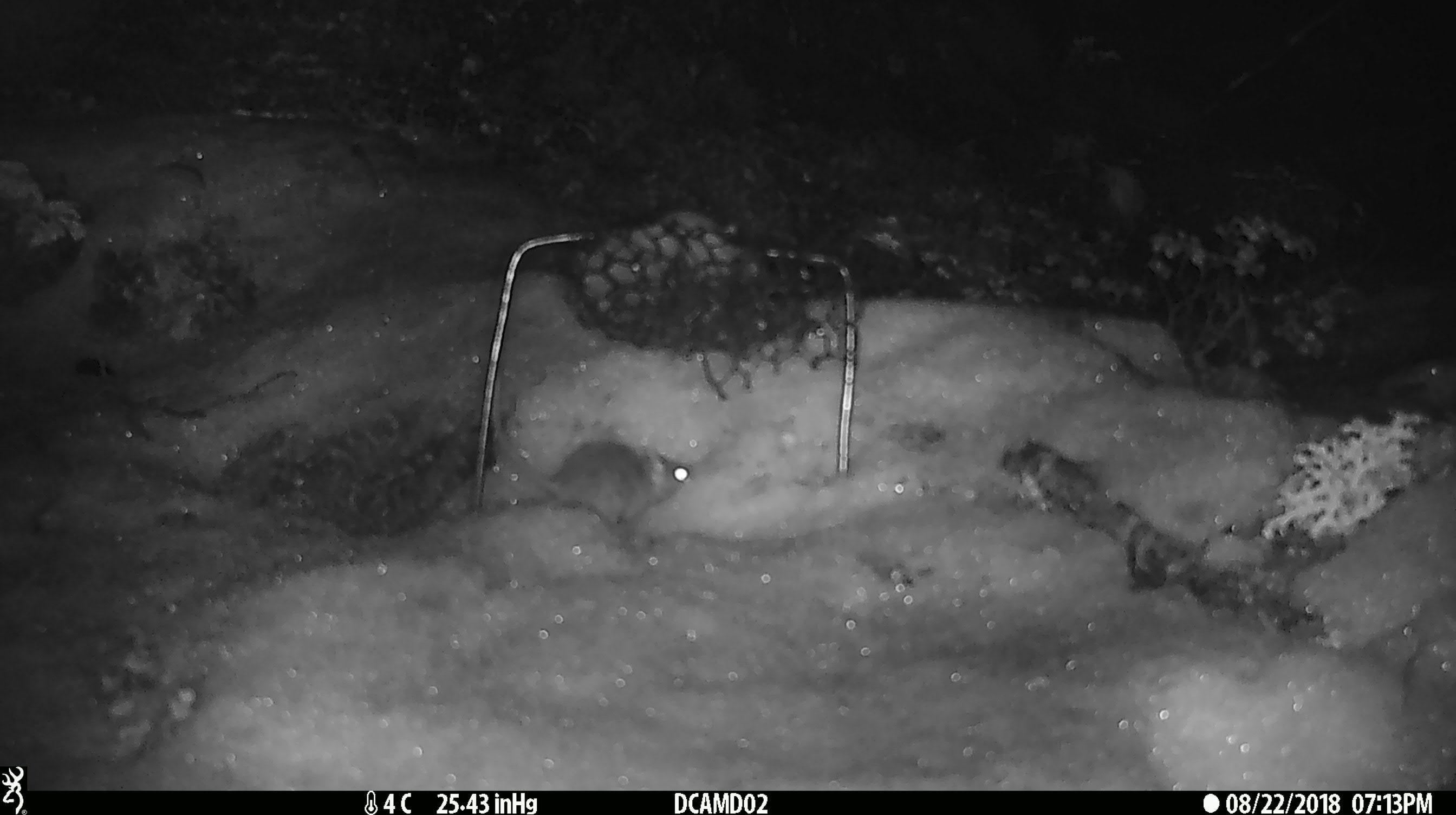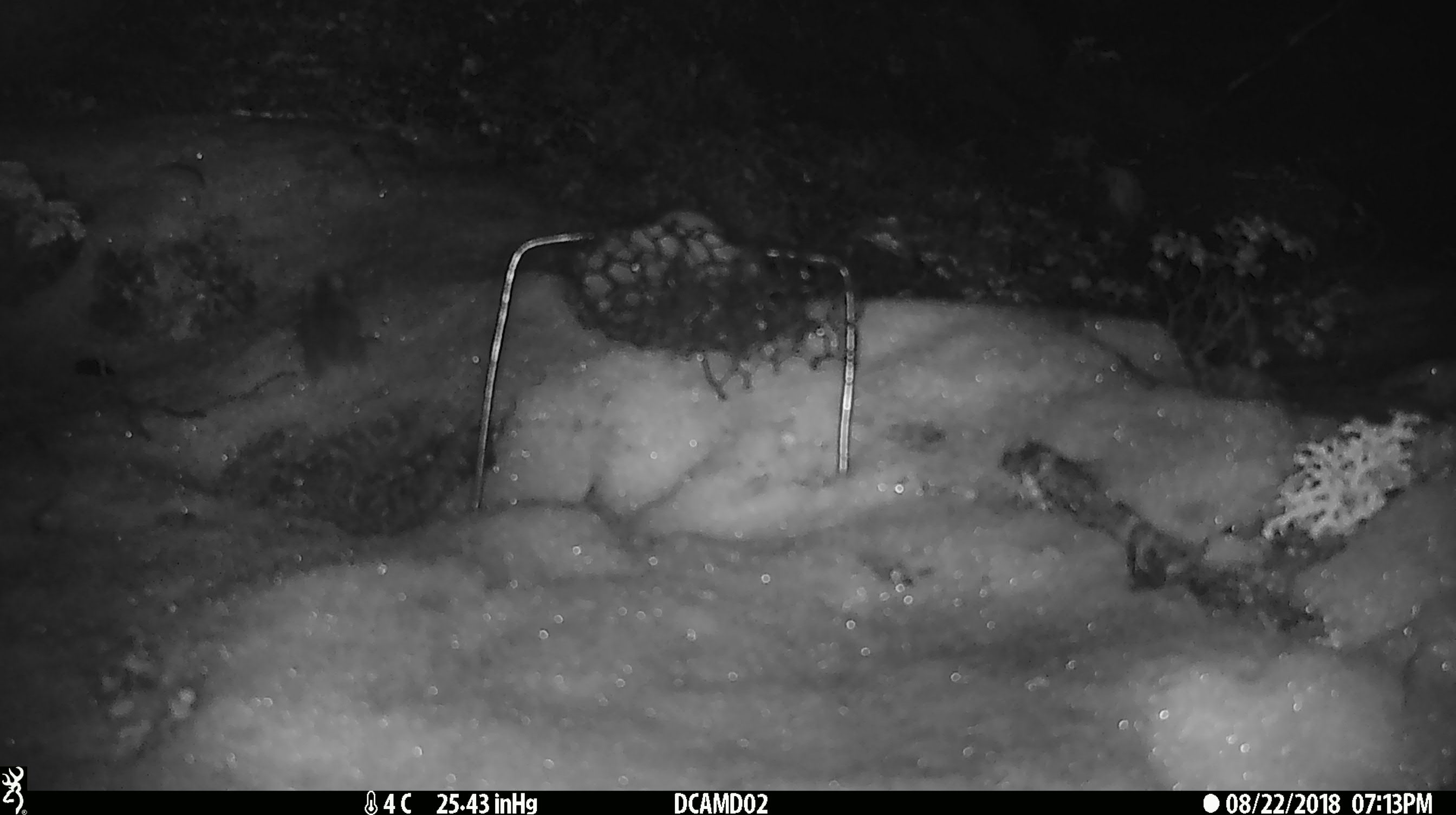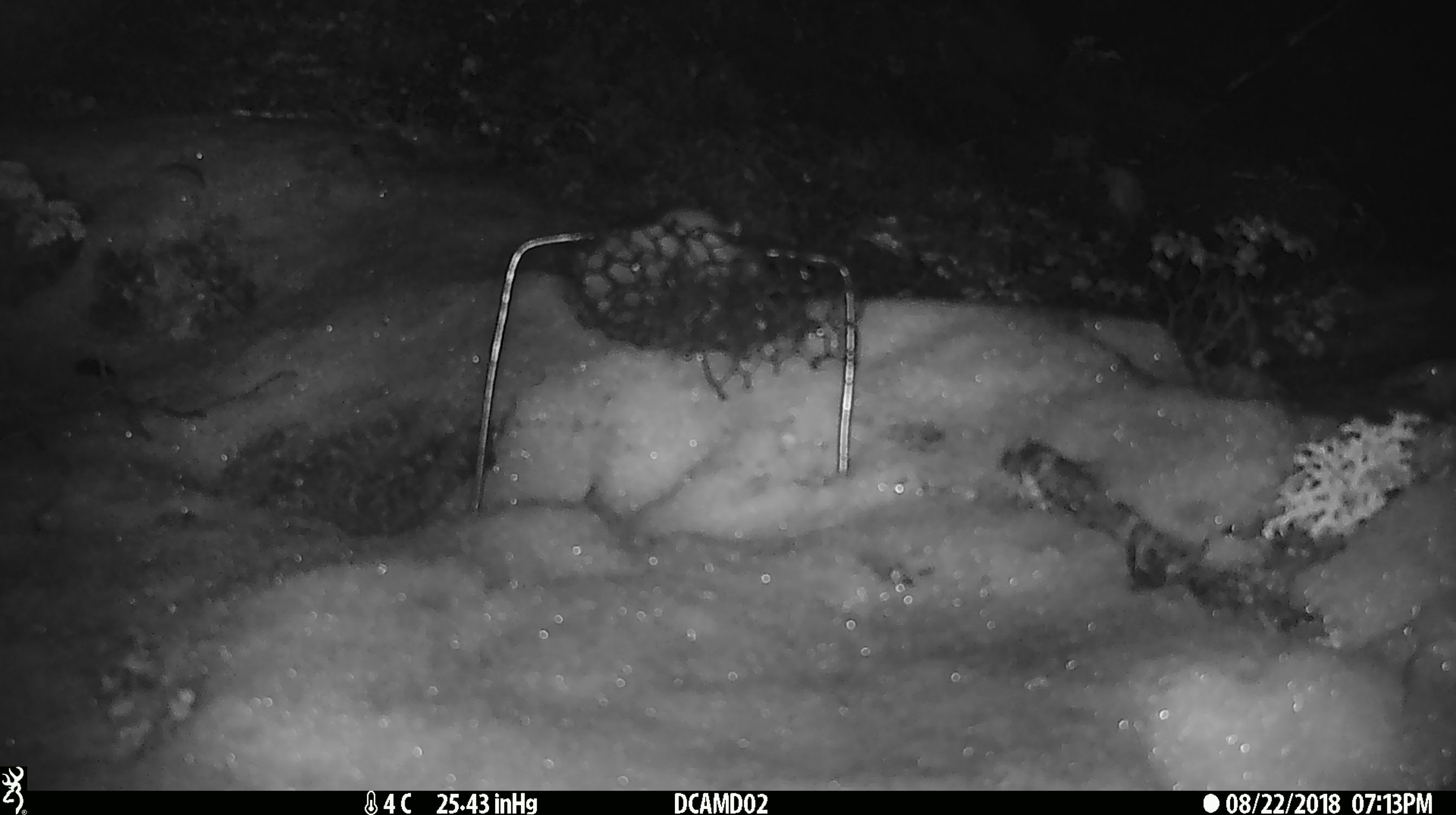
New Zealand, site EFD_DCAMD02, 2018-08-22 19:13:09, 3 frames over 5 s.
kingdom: Animalia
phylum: Chordata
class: Mammalia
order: Rodentia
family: Muridae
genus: Mus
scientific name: Mus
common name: mouse